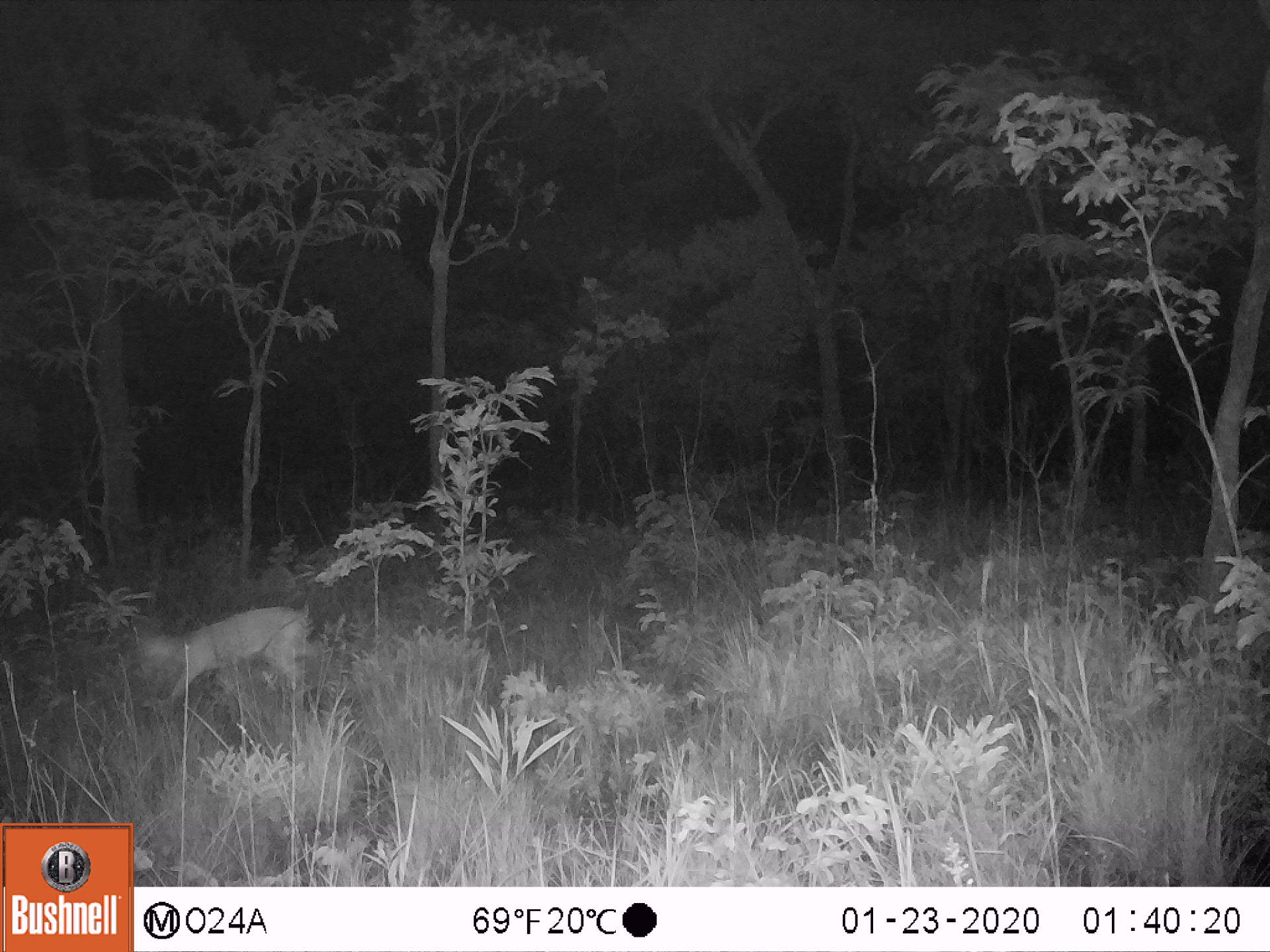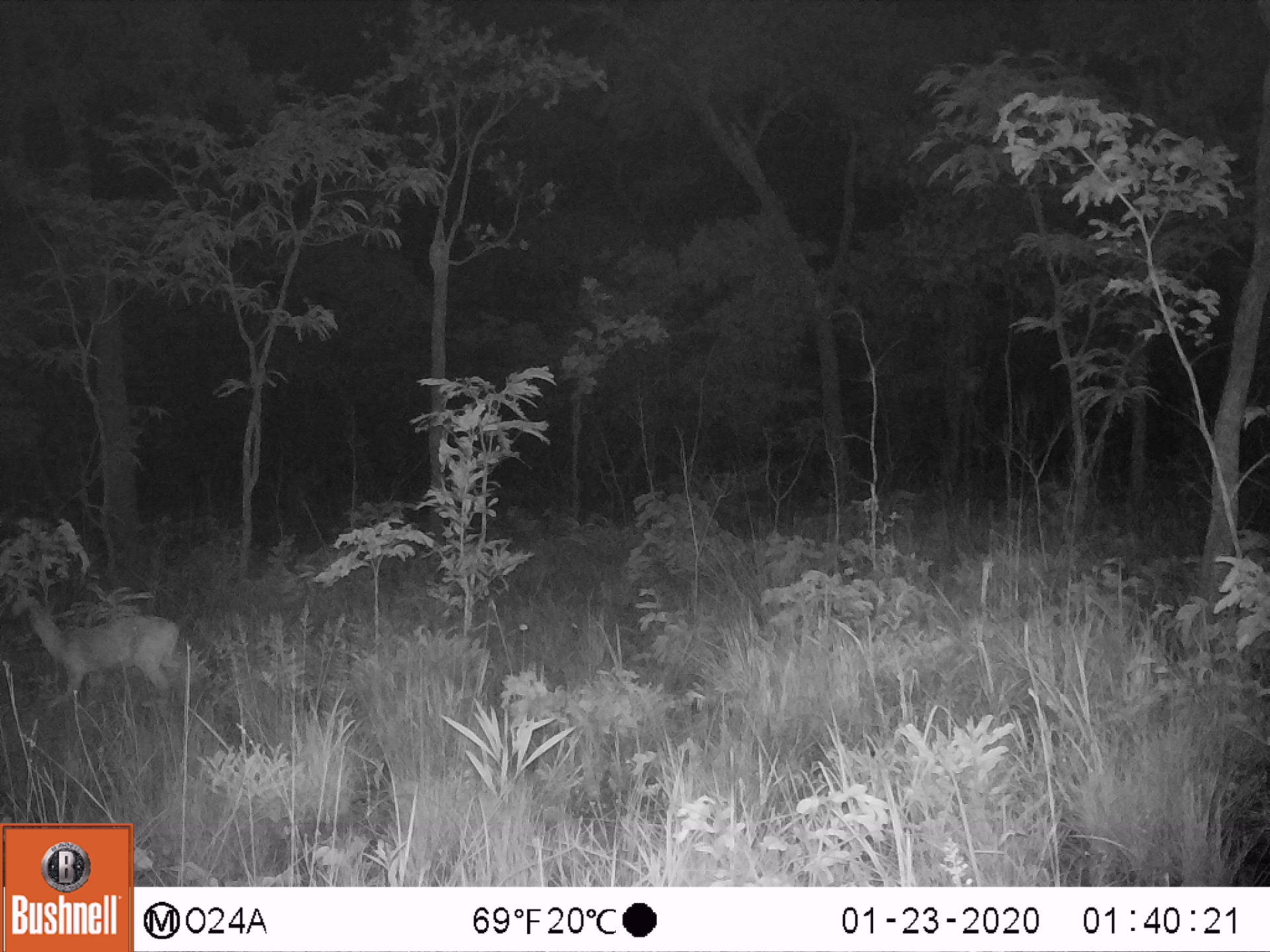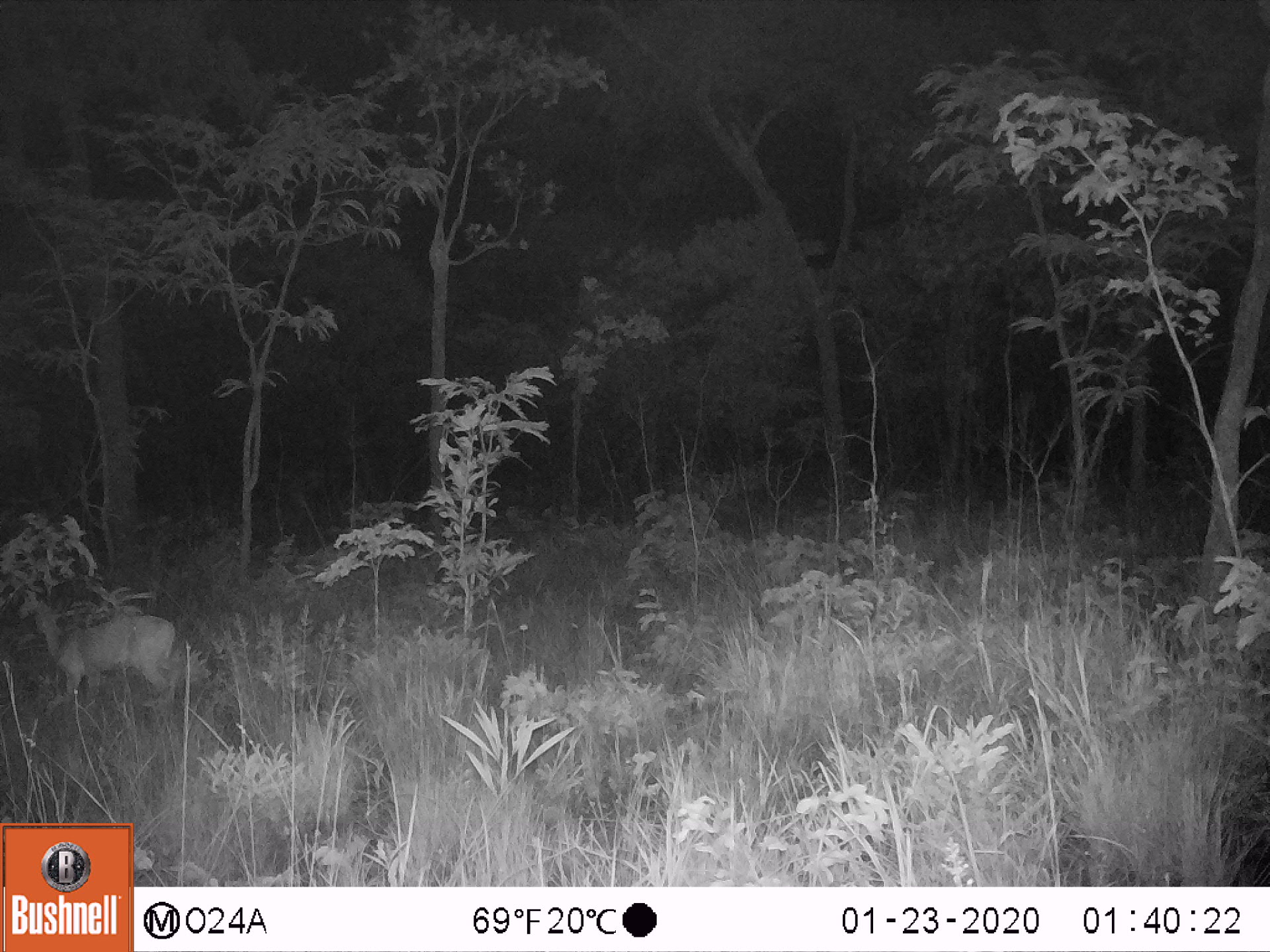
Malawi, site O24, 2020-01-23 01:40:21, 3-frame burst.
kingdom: Animalia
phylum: Chordata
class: Mammalia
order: Artiodactyla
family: Bovidae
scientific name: Antilopinae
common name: small antelope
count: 1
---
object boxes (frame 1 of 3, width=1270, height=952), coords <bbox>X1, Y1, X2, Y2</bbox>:
small antelope: <bbox>129, 593, 323, 734</bbox>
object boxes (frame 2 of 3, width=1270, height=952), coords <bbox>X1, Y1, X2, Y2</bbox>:
small antelope: <bbox>1, 586, 204, 734</bbox>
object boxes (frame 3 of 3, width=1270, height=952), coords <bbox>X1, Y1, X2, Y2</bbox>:
small antelope: <bbox>9, 578, 186, 720</bbox>